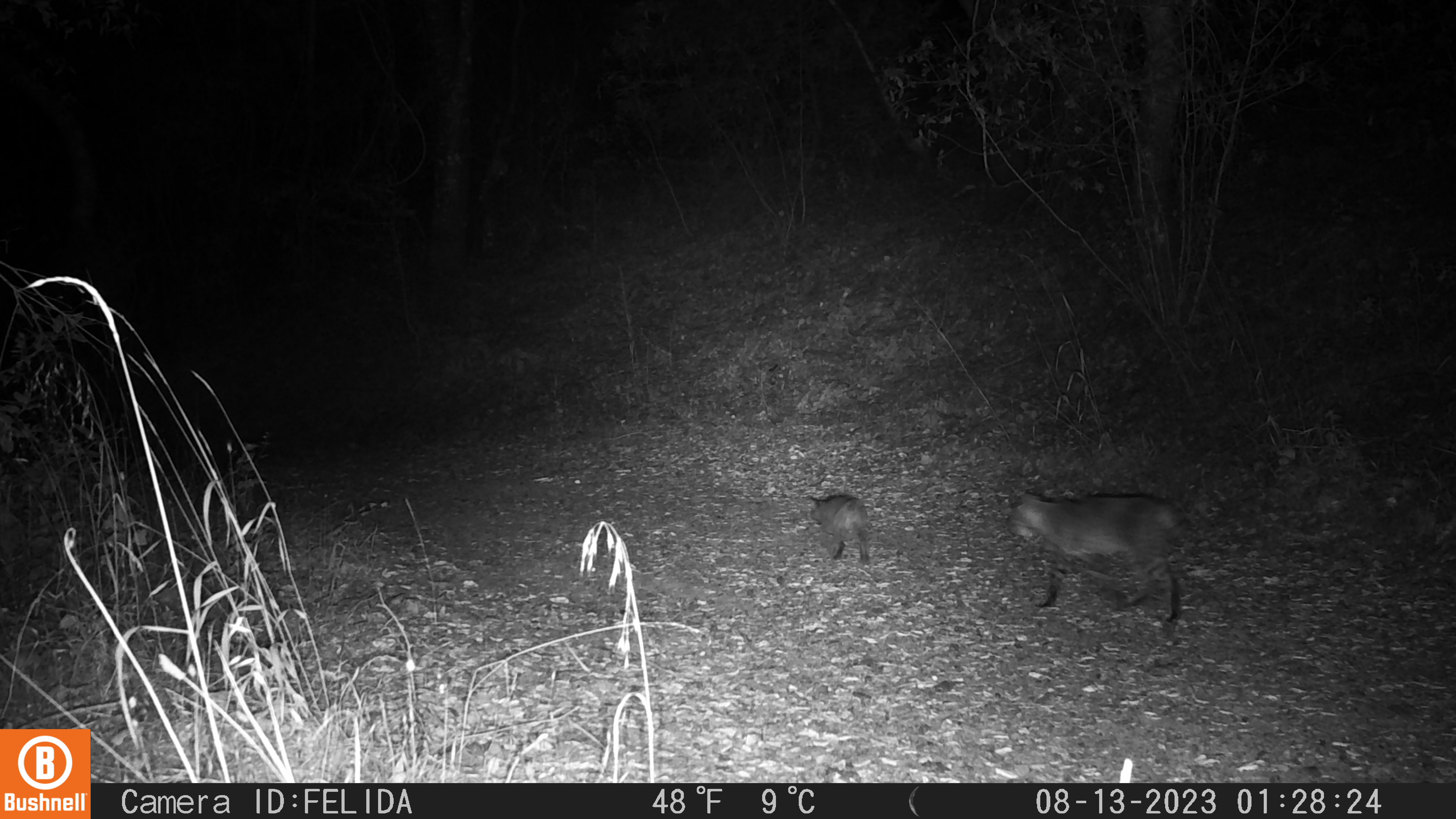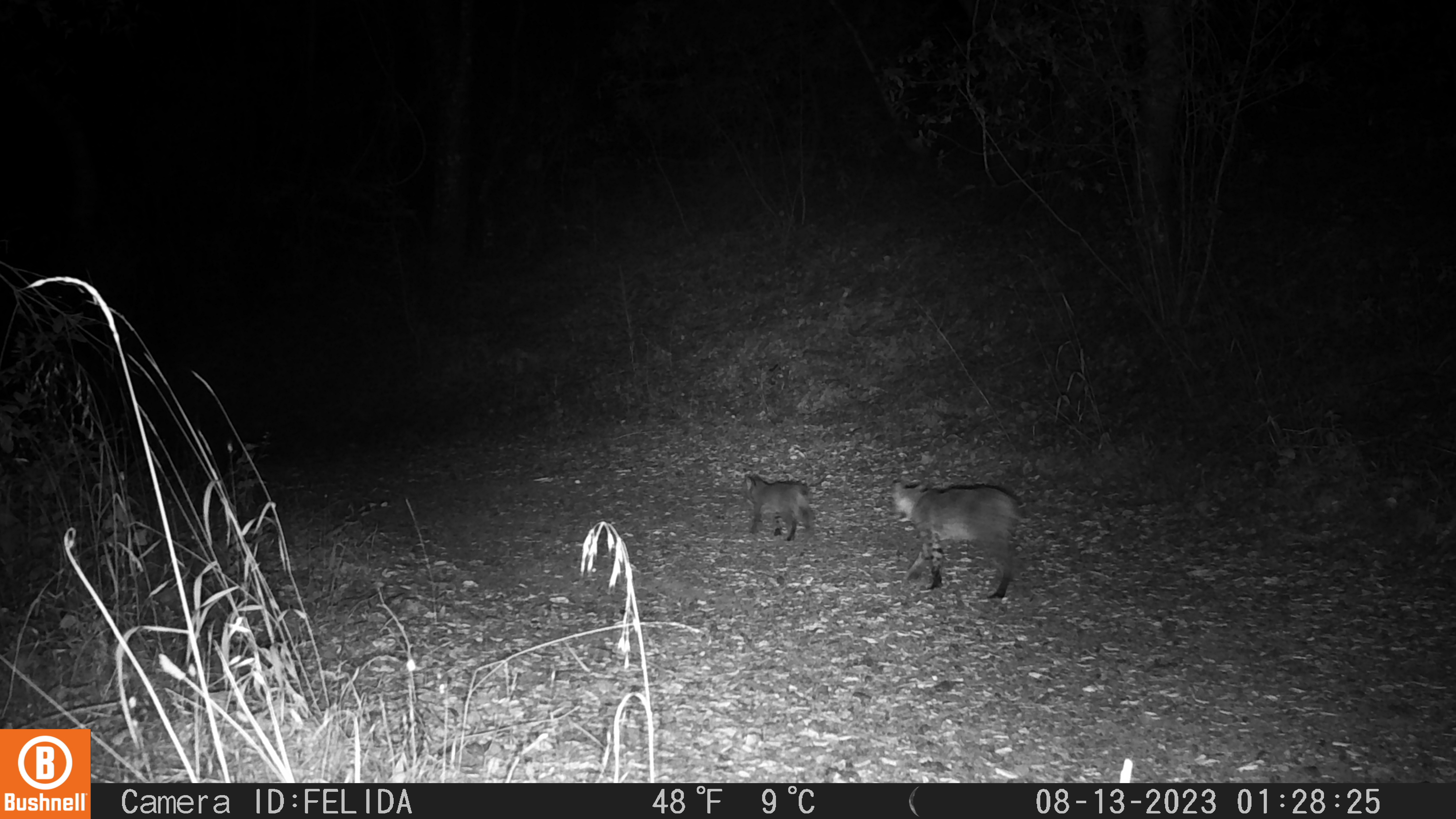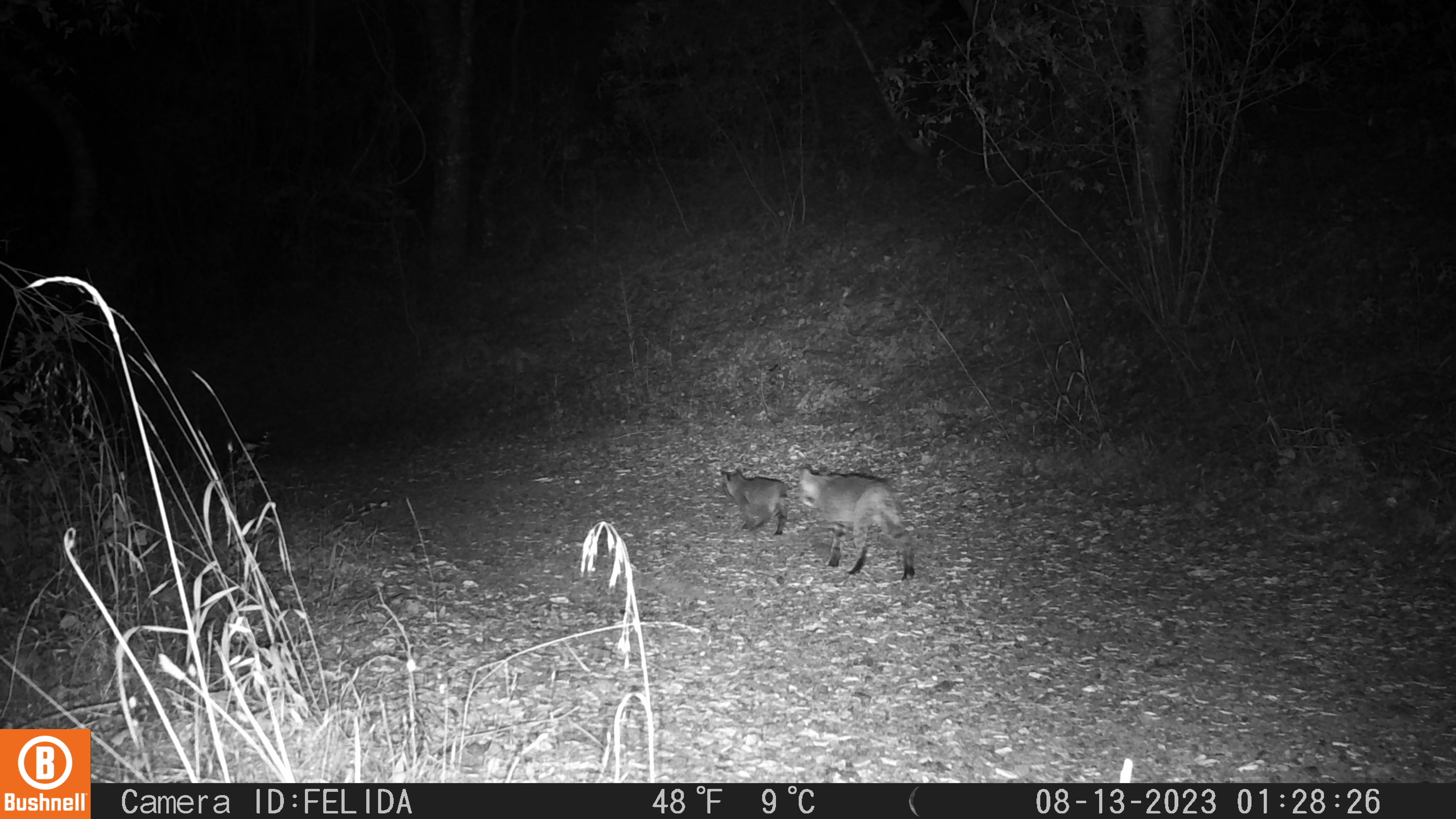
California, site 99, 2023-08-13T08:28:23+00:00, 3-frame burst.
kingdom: Animalia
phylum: Chordata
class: Mammalia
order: Carnivora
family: Felidae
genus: Lynx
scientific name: Lynx rufus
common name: bobcat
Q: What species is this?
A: Bobcat (Lynx rufus).